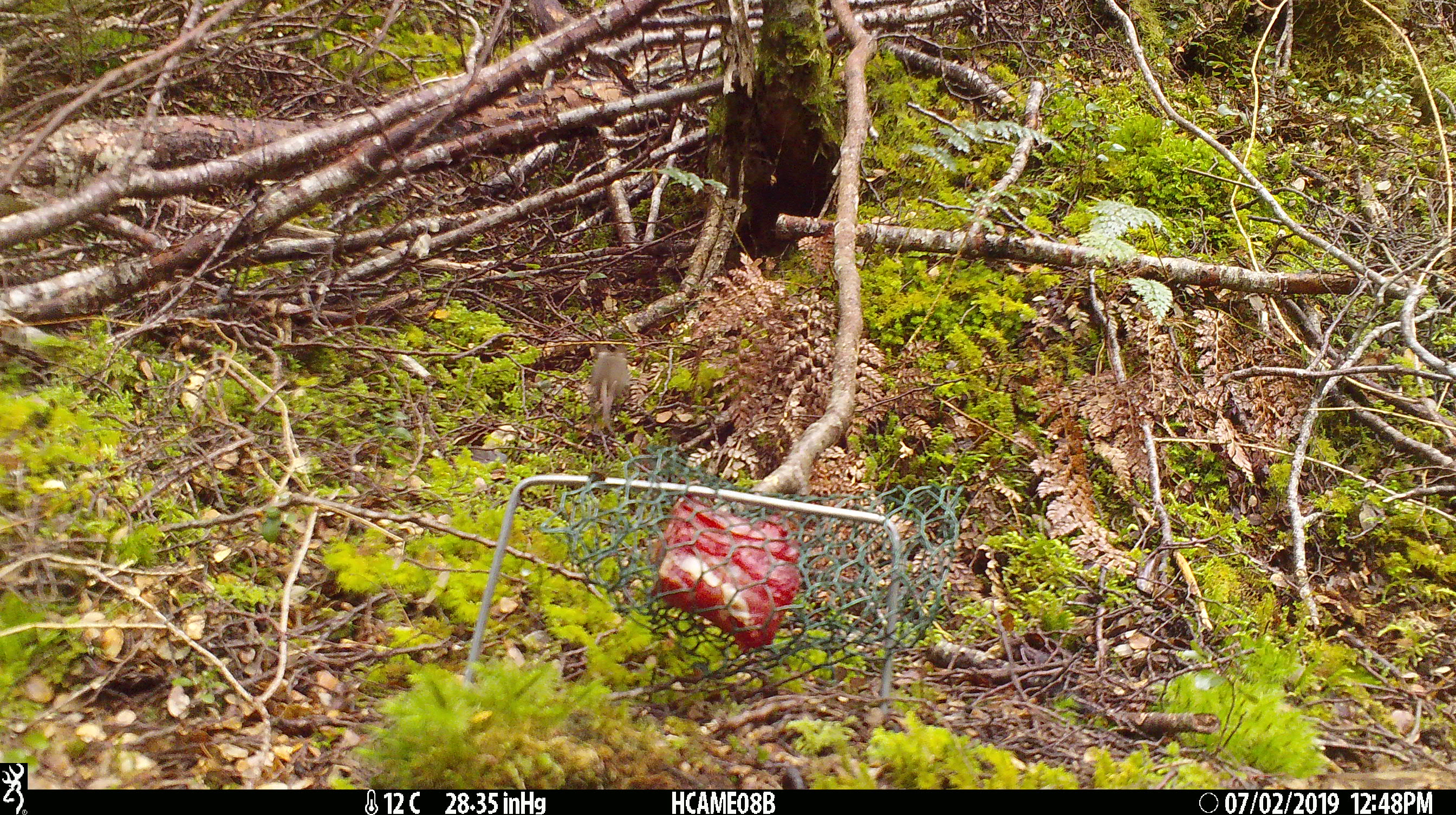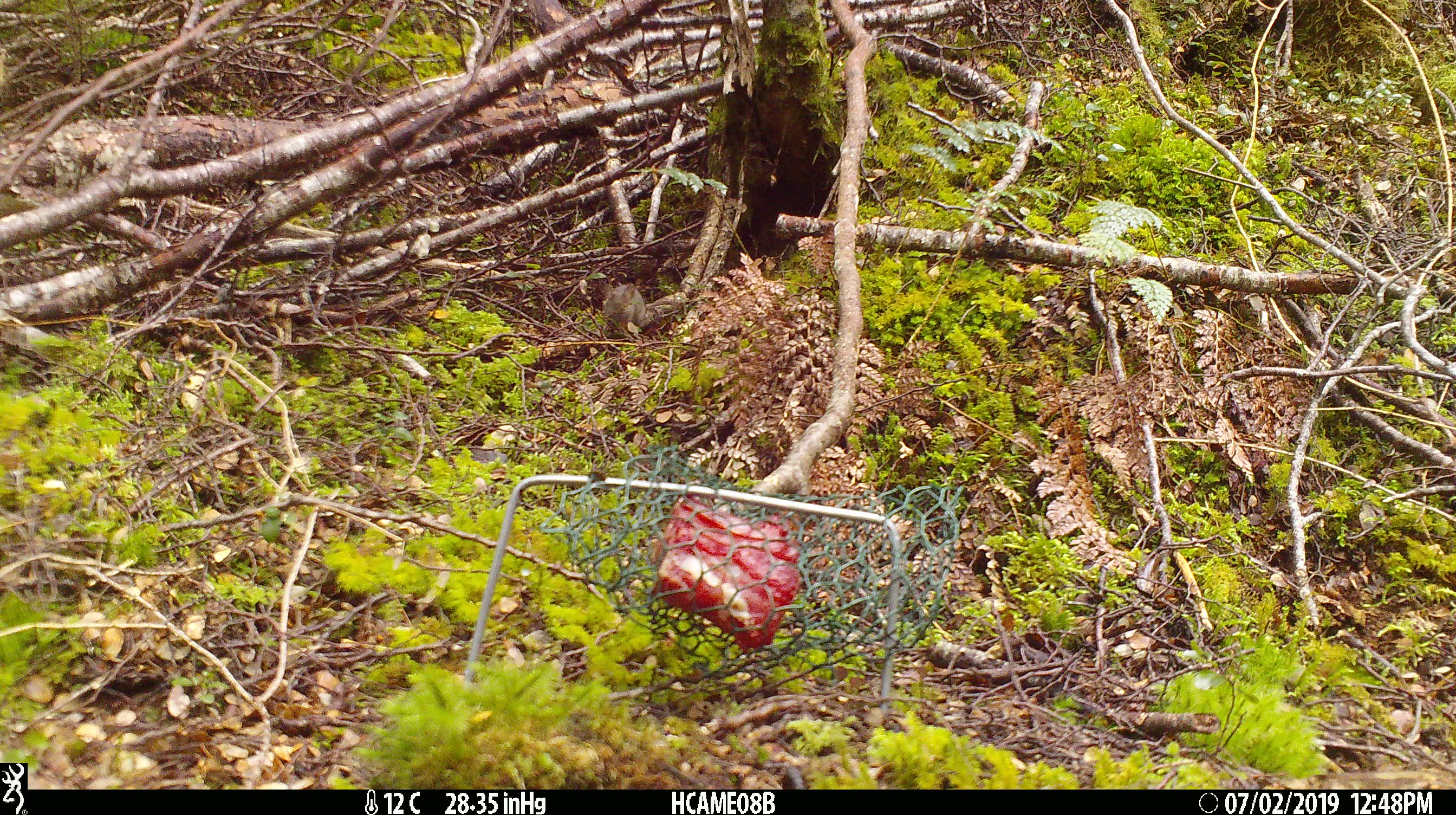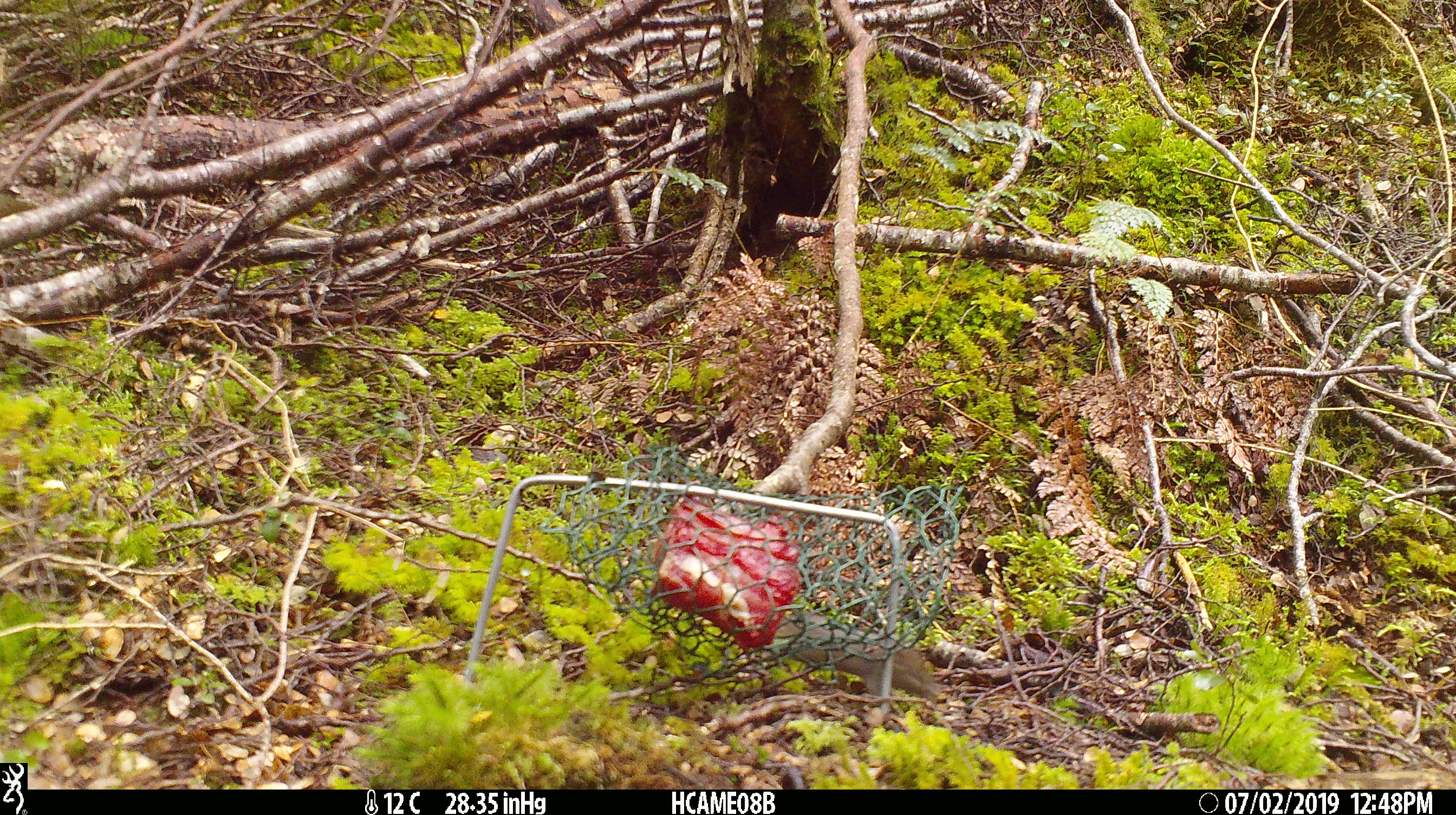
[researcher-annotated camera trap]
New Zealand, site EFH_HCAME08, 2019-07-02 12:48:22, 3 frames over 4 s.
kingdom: Animalia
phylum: Chordata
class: Mammalia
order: Rodentia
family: Muridae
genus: Mus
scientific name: Mus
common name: mouse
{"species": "mouse (Mus)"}